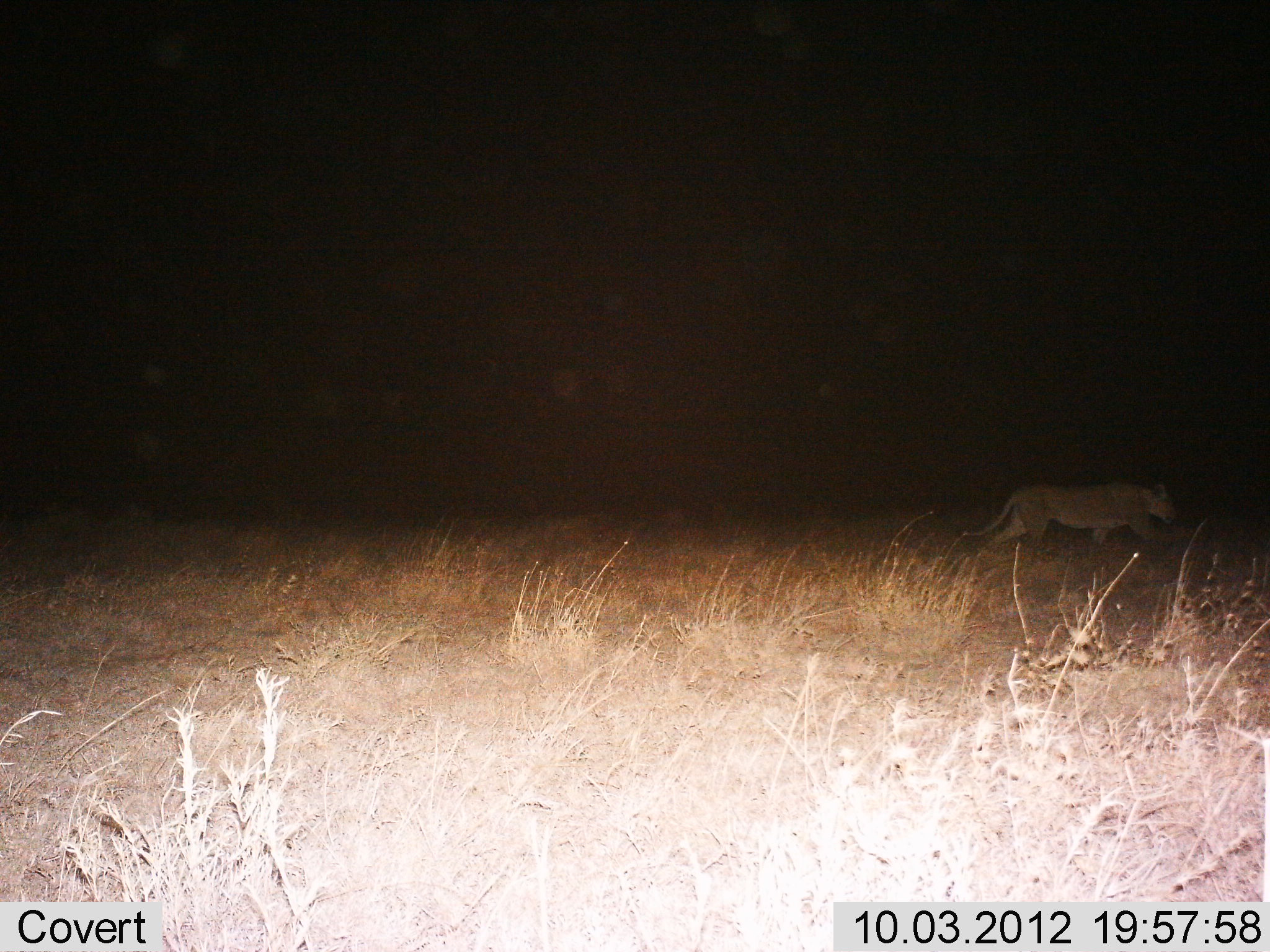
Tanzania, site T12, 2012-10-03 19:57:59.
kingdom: Animalia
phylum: Chordata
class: Mammalia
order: Carnivora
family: Felidae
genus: Panthera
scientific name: Panthera leo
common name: lion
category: lionfemale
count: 1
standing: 0%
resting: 0%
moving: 100%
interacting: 0%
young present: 0%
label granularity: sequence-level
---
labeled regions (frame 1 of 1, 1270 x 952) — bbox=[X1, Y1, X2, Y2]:
animal: bbox=[960, 480, 1183, 560]